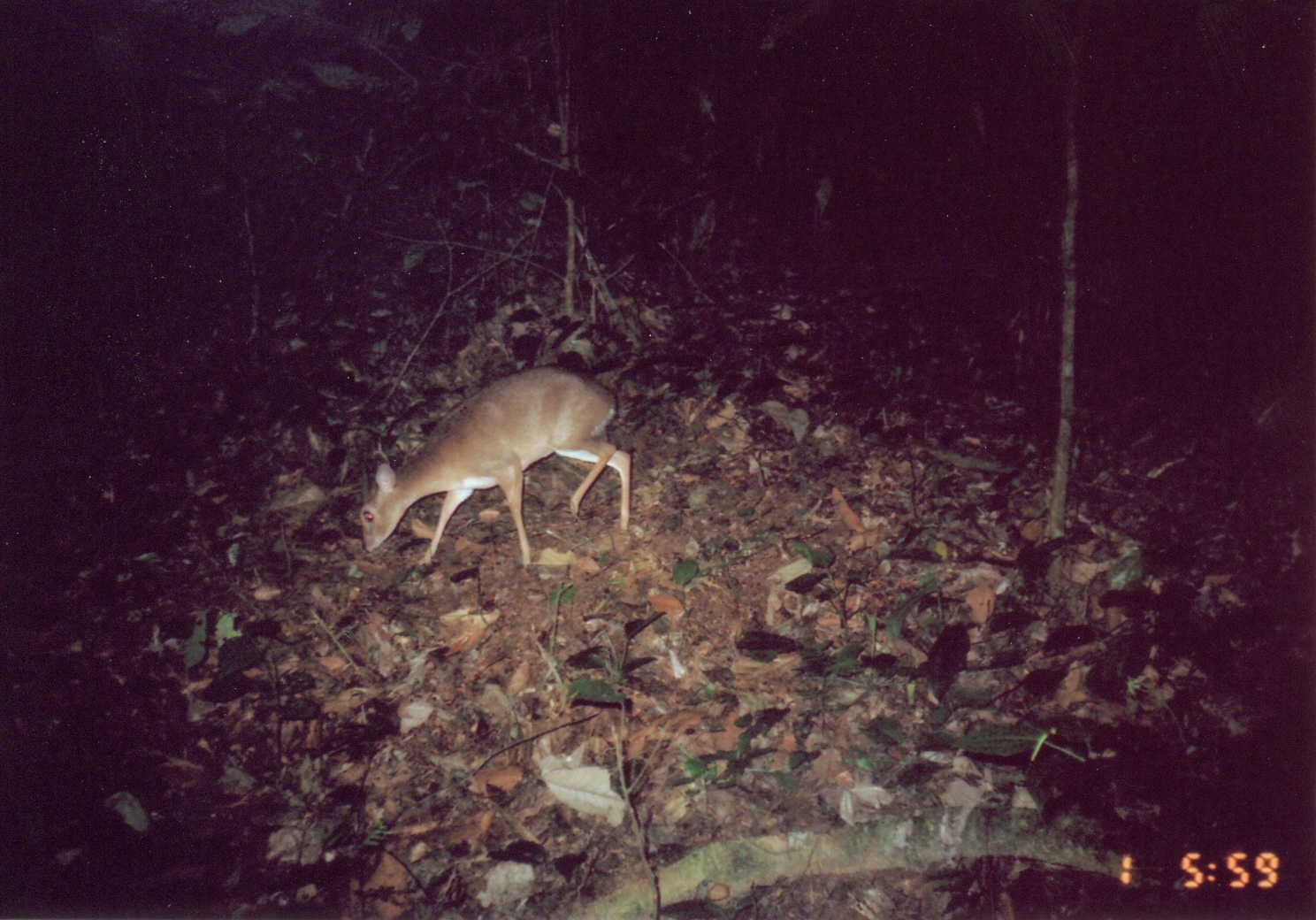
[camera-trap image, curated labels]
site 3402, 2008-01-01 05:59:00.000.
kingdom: Animalia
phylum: Chordata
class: Mammalia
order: Artiodactyla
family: Bovidae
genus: Nesotragus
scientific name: Nesotragus moschatus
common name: suni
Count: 1.